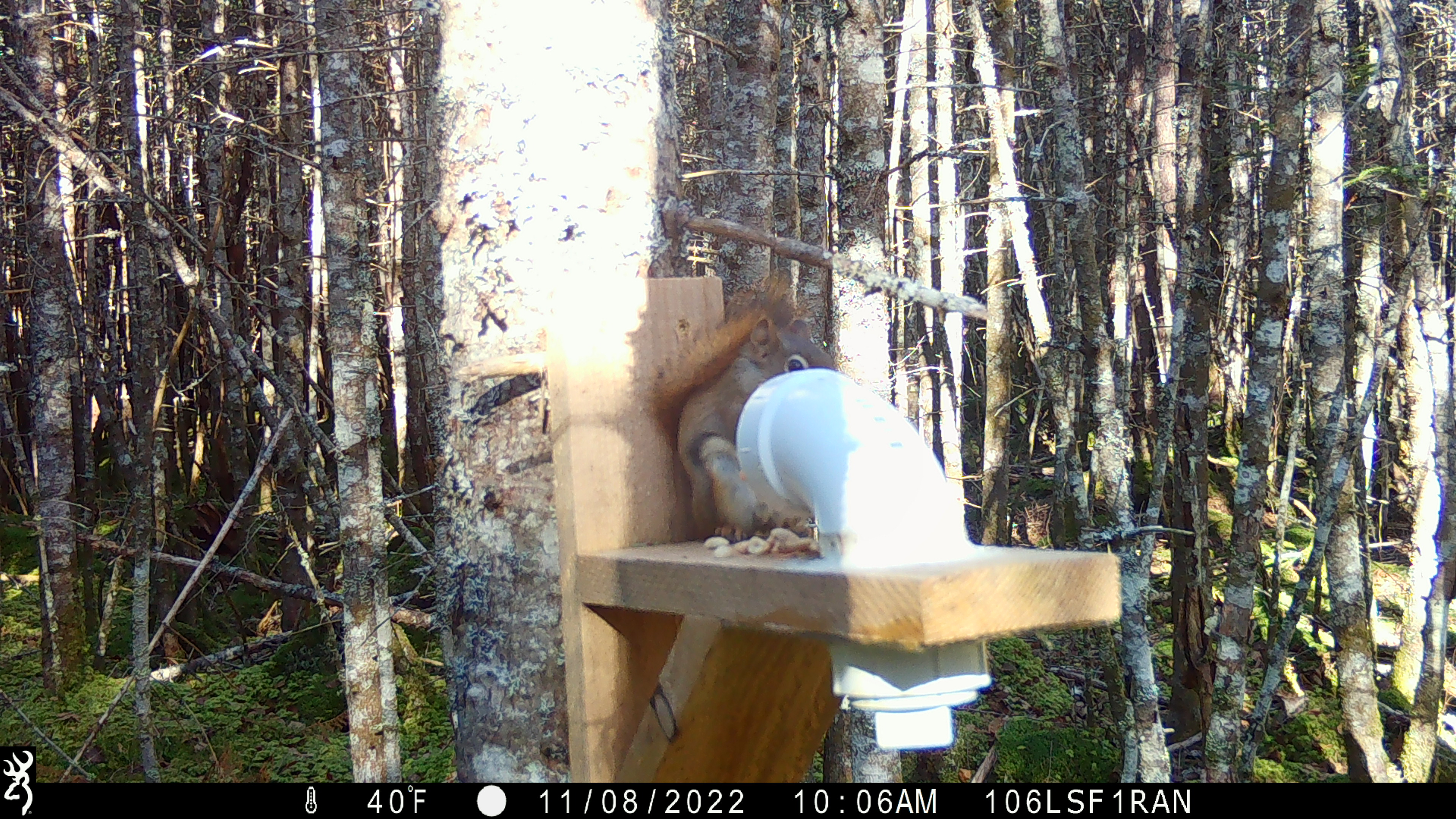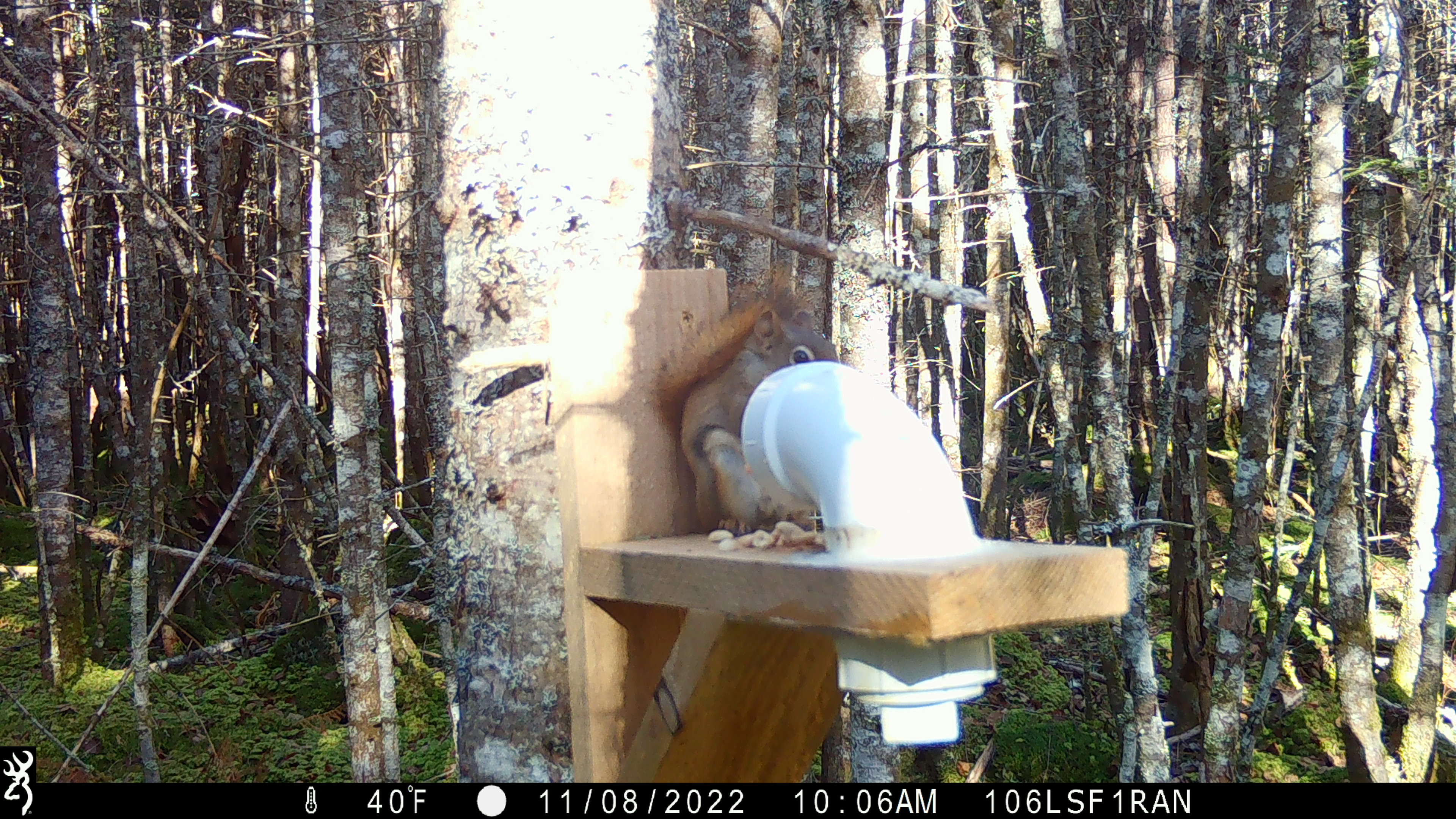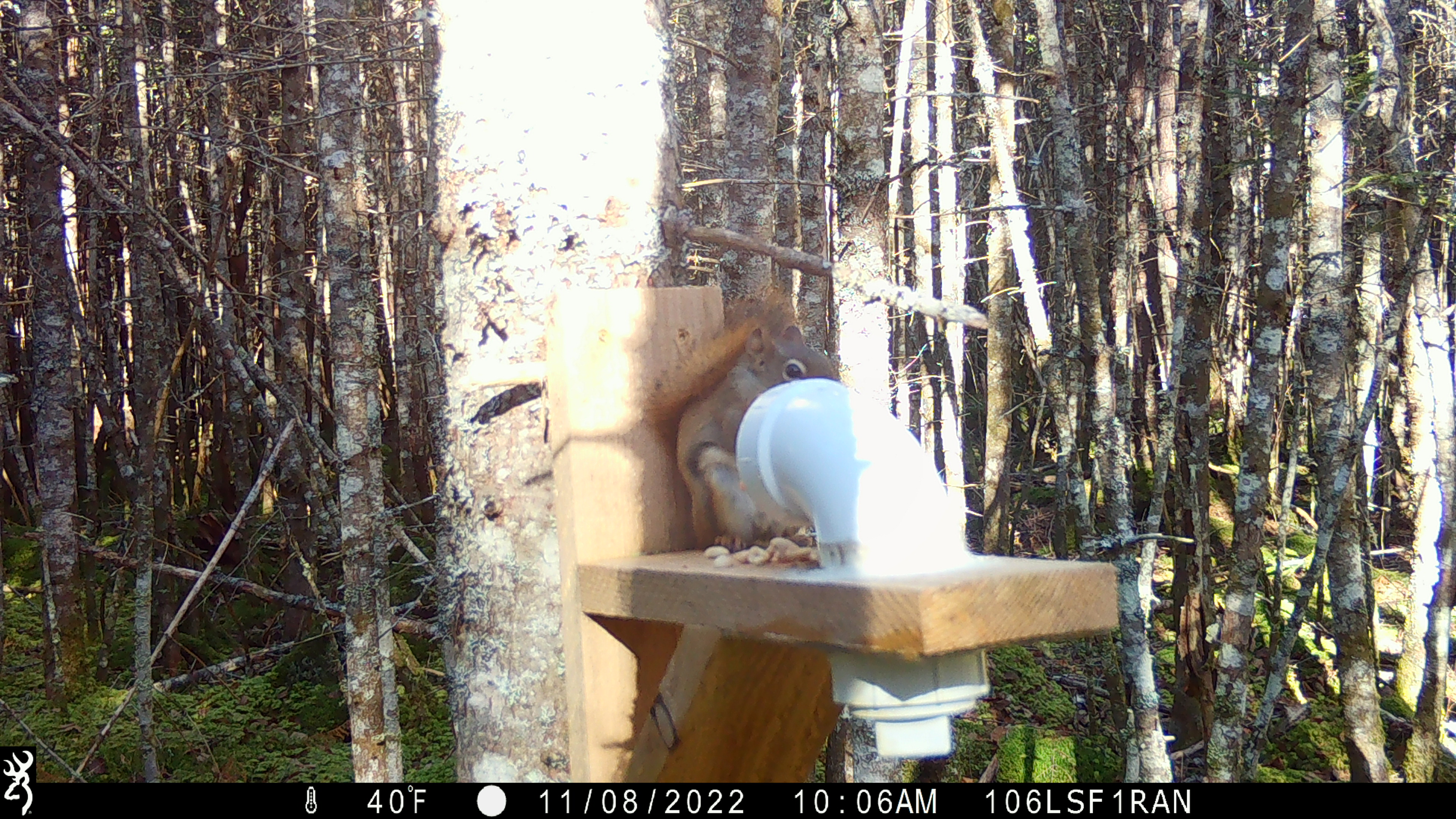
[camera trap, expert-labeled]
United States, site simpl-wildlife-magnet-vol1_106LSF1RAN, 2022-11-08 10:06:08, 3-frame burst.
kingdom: Animalia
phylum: Chordata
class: Mammalia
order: Rodentia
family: Sciuridae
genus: Tamiasciurus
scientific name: Tamiasciurus hudsonicus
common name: red squirrel